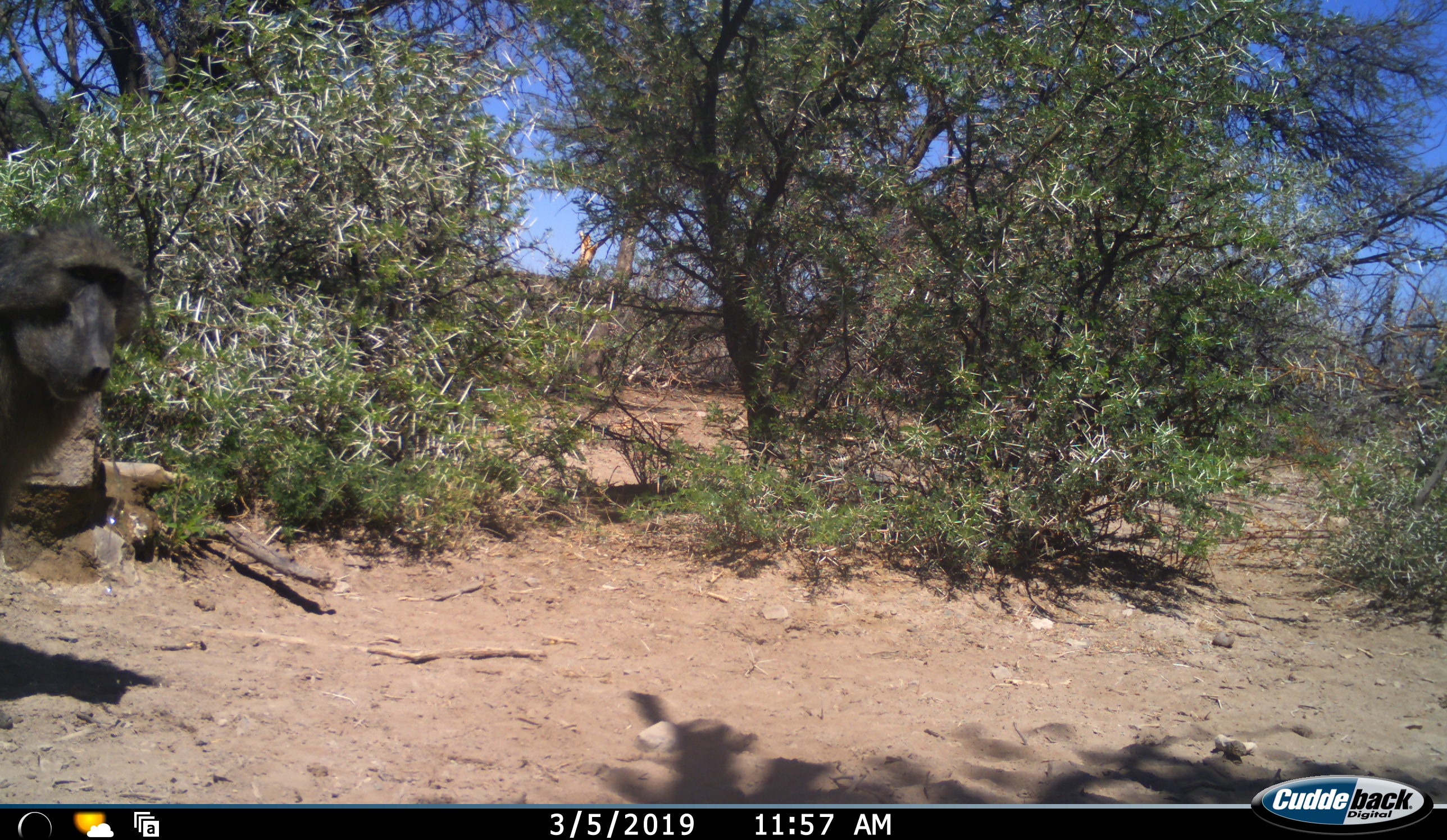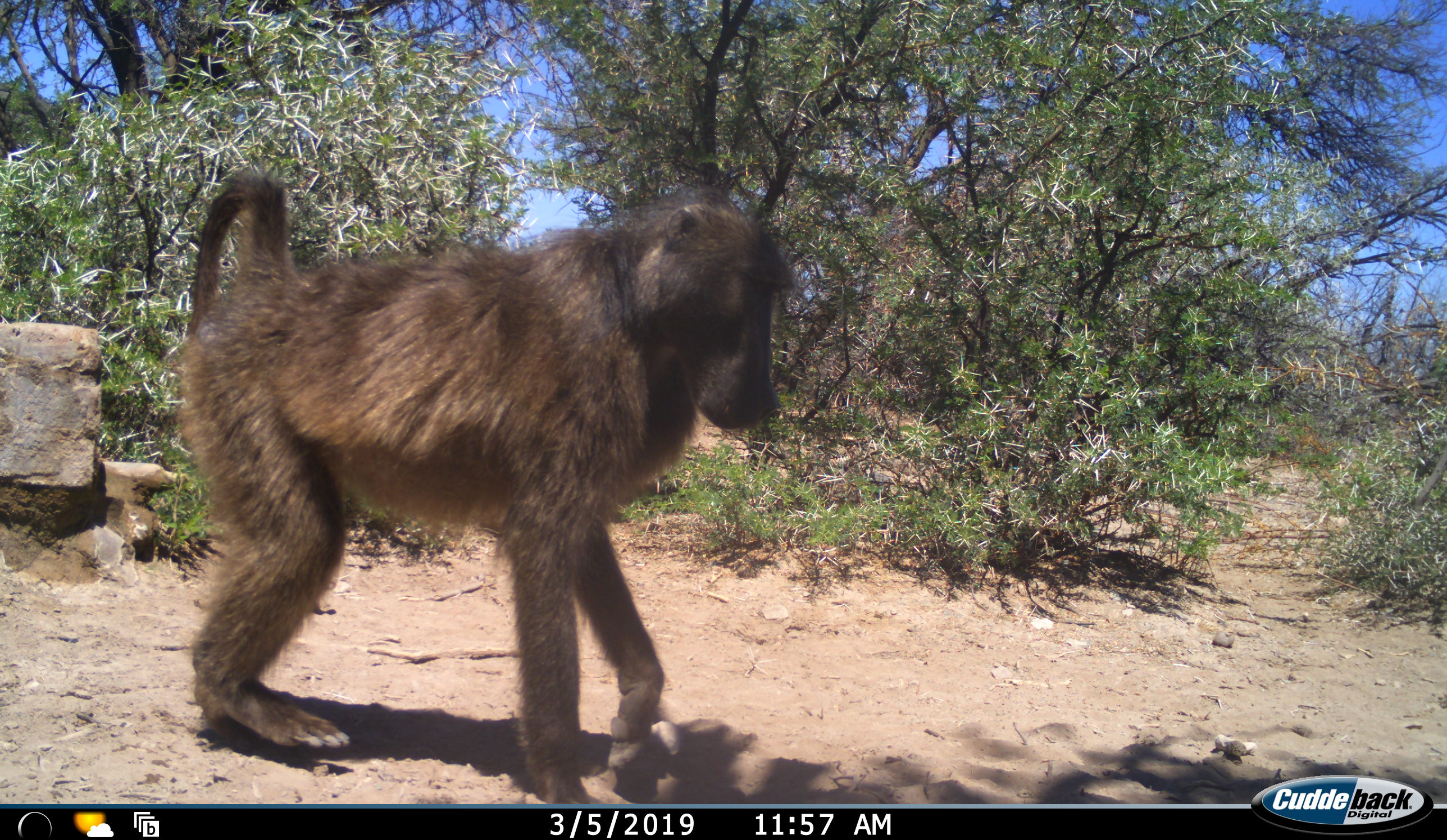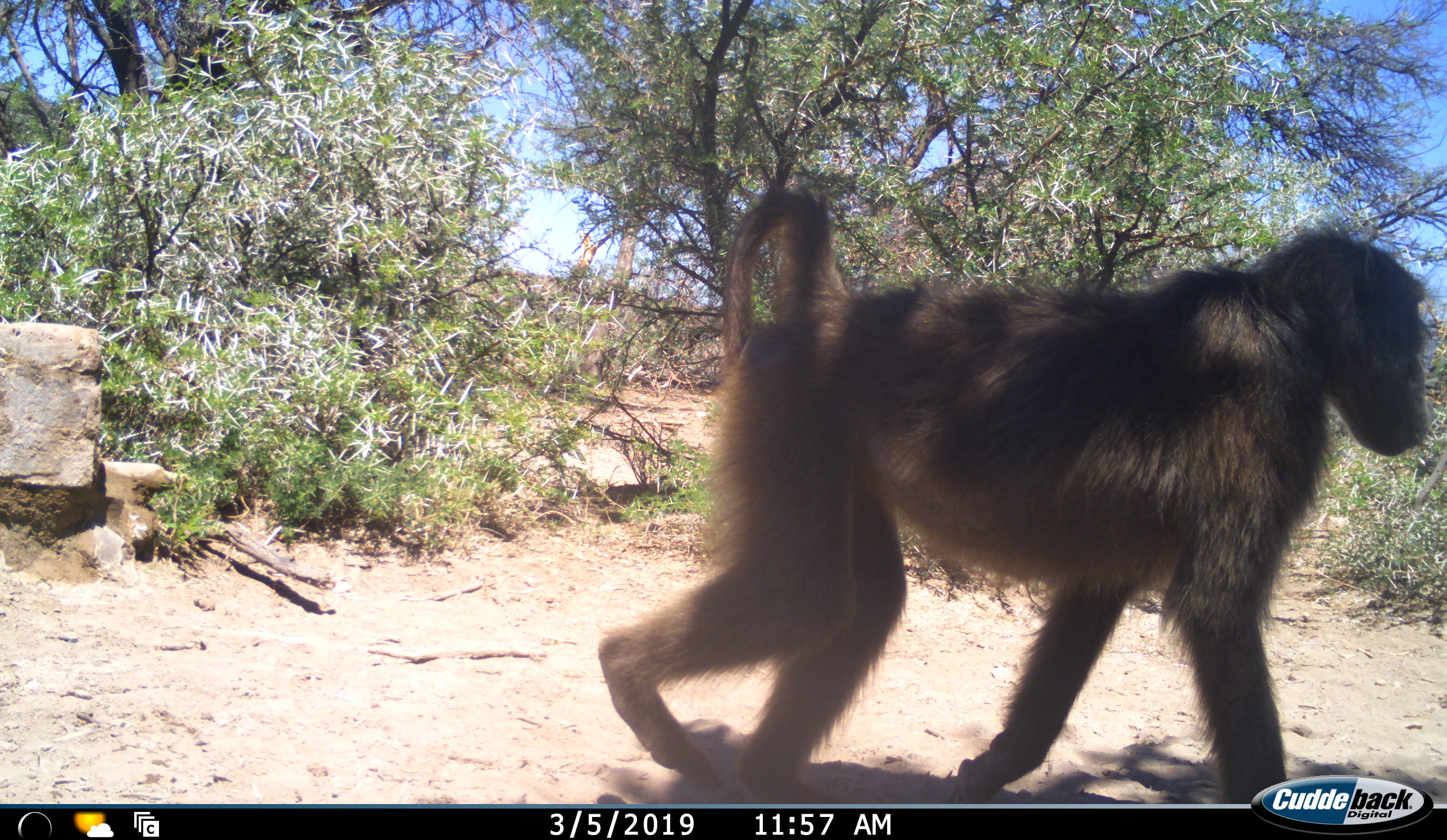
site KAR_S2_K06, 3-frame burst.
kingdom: Animalia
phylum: Chordata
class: Mammalia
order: Primates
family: Cercopithecidae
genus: Papio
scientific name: Papio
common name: baboon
Baboon (Papio), count 1. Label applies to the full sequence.